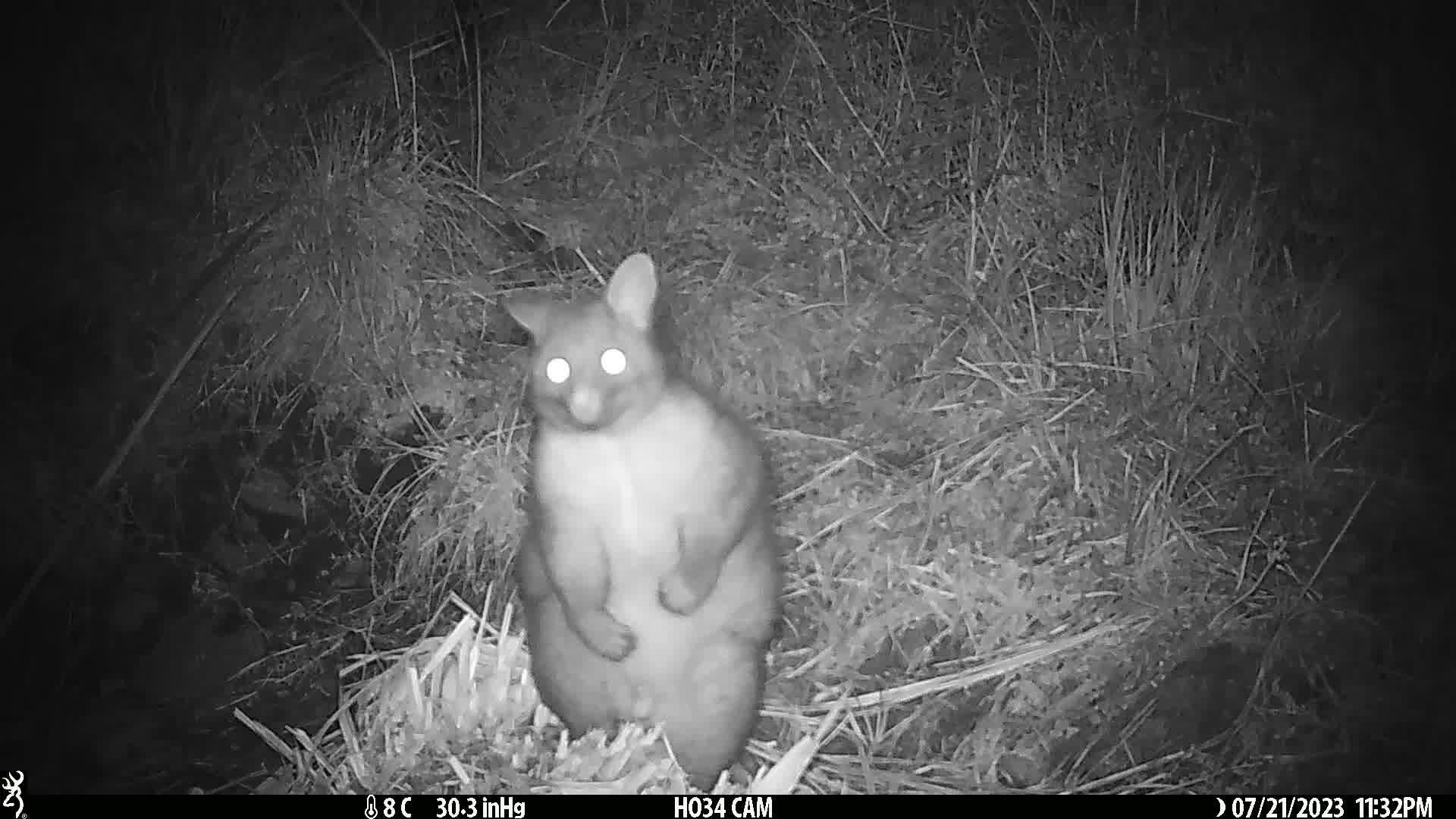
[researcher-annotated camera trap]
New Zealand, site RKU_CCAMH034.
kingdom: Animalia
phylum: Chordata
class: Mammalia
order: Diprotodontia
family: Phalangeridae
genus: Trichosurus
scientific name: Trichosurus vulpecula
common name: common brushtail possum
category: possum